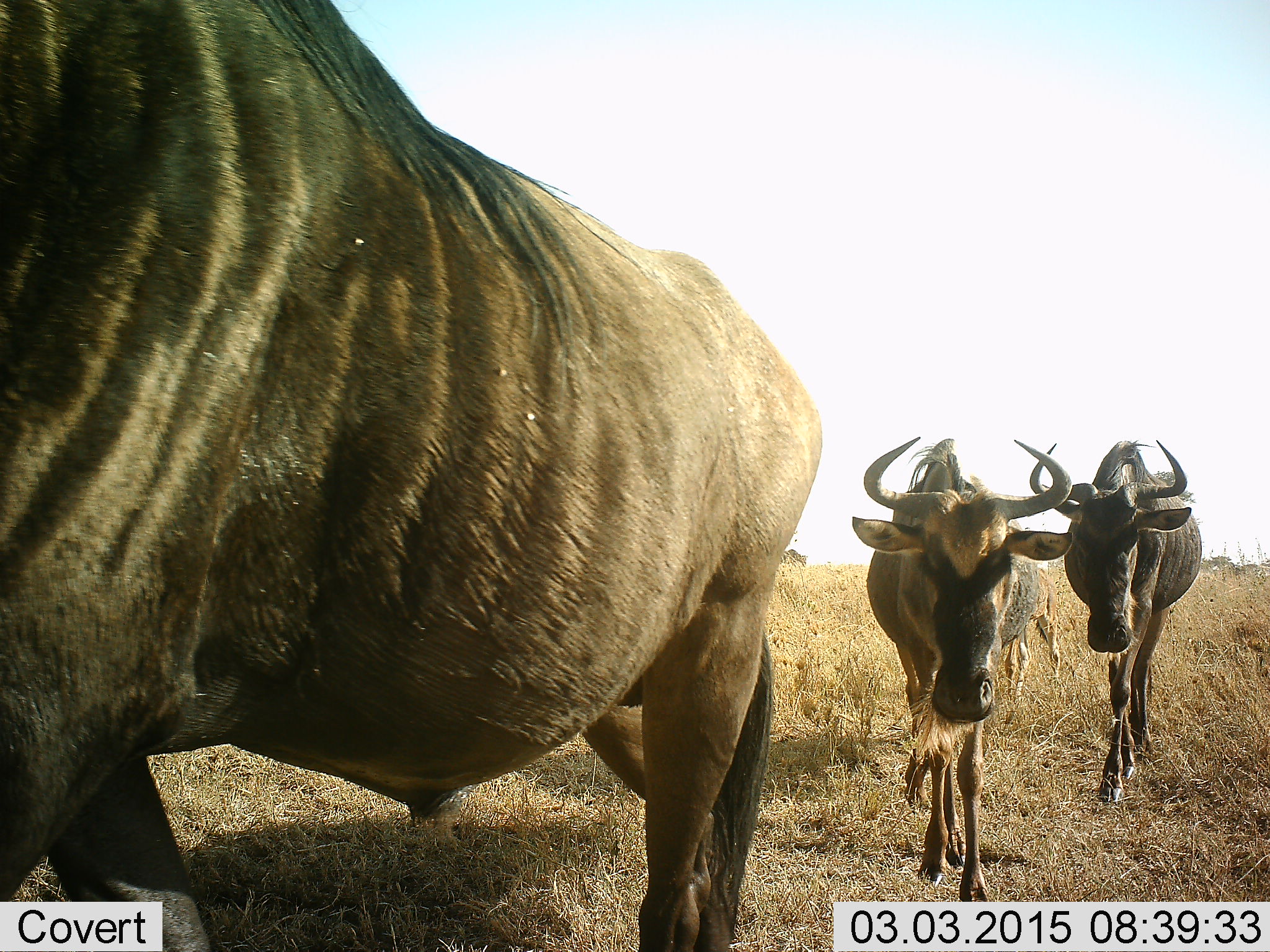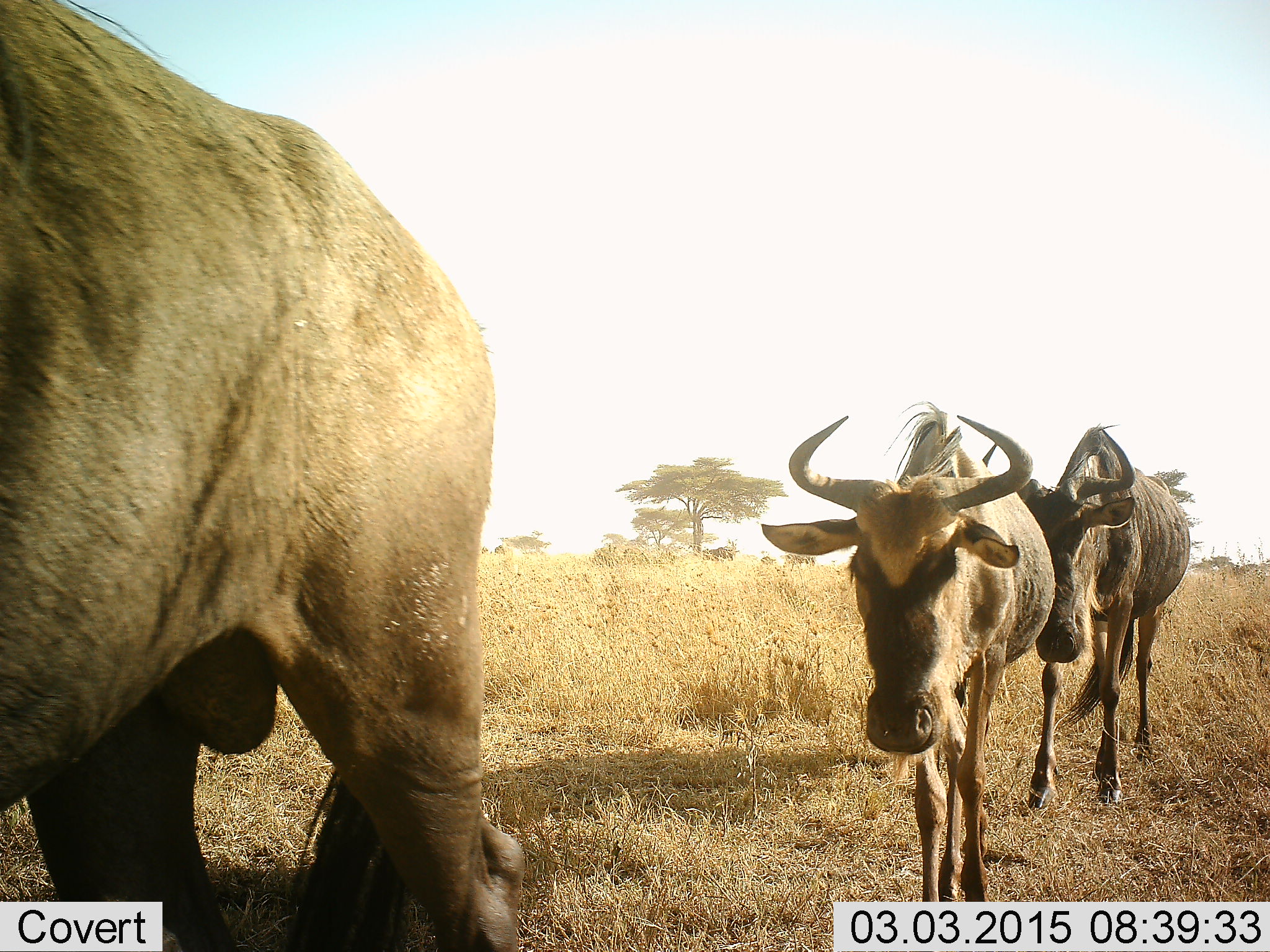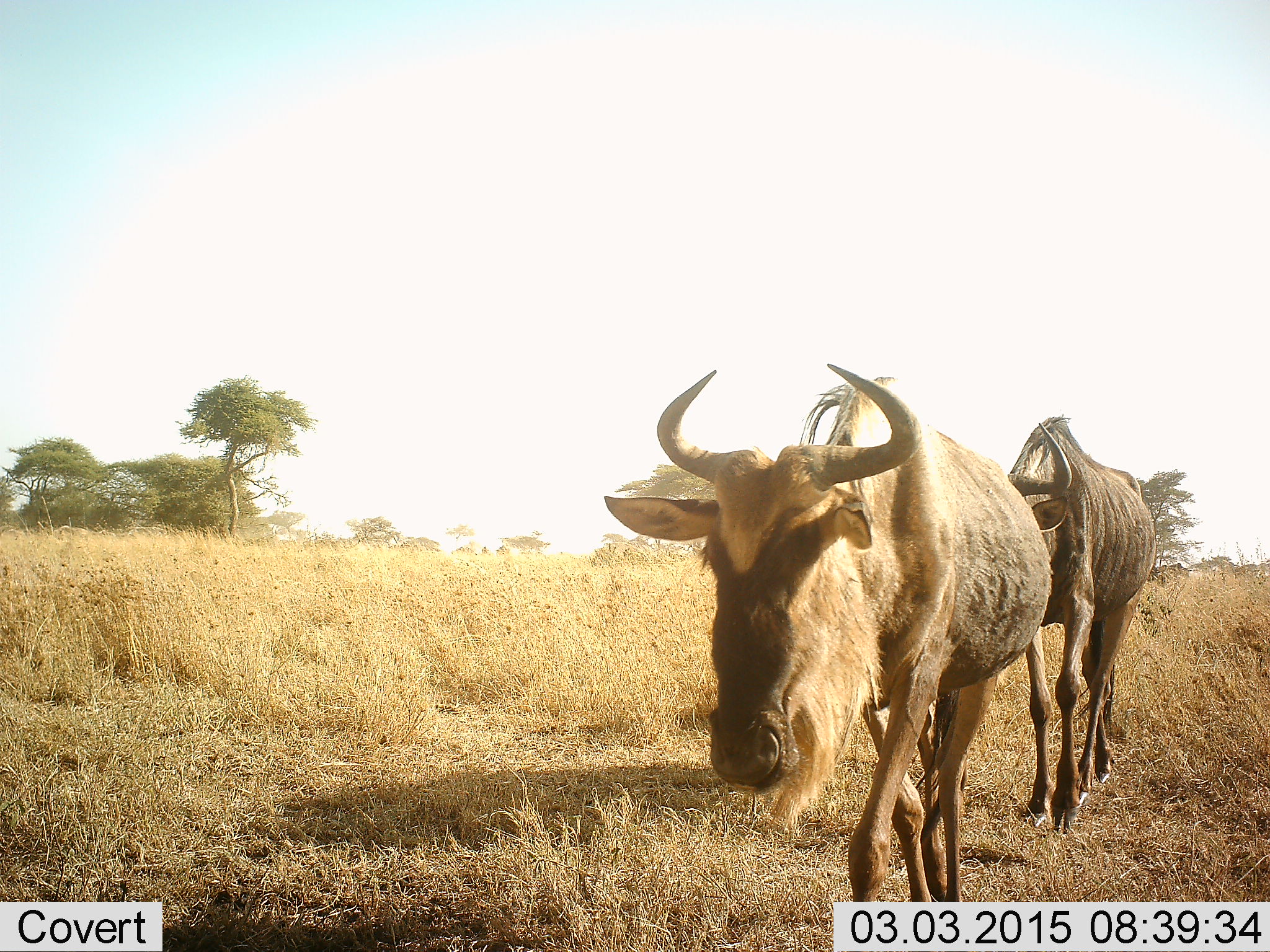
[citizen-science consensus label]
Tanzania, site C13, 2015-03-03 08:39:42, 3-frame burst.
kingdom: Animalia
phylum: Chordata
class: Mammalia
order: Artiodactyla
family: Bovidae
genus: Connochaetes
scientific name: Connochaetes taurinus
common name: blue wildebeest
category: wildebeest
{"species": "wildebeest (blue wildebeest) (Connochaetes taurinus)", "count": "3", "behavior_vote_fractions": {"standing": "10%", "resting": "0%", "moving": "90%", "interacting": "0%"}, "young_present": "10%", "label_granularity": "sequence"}